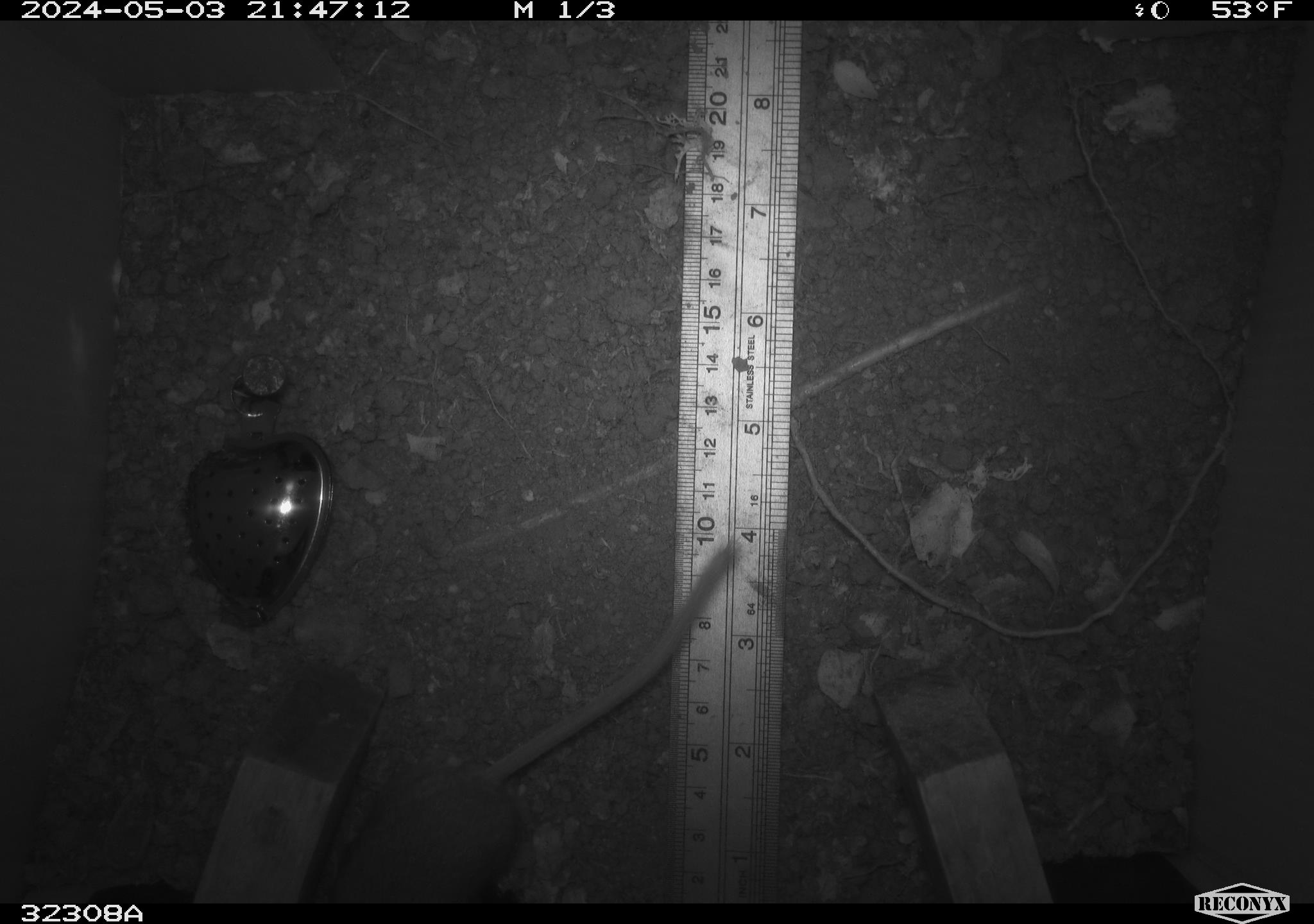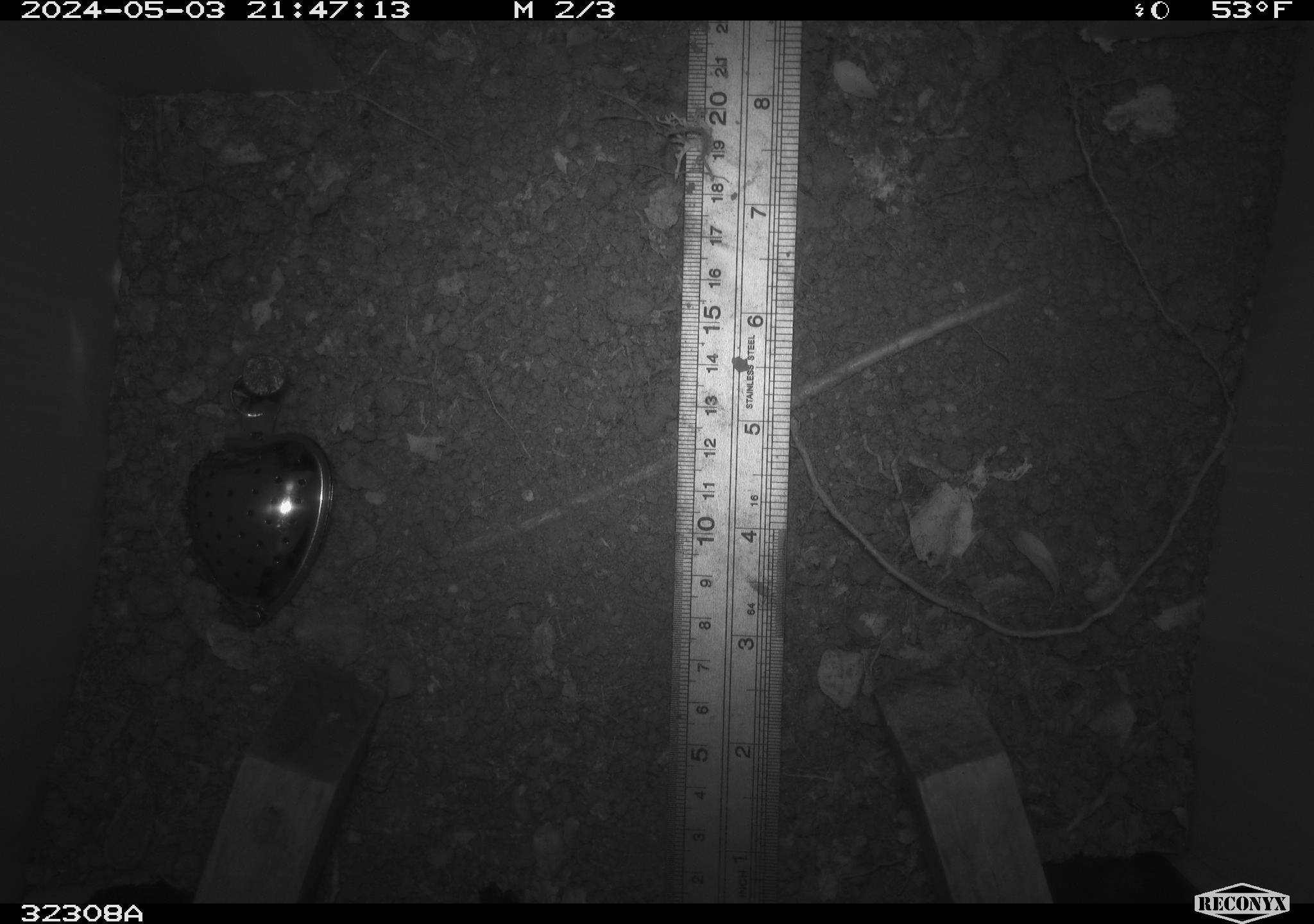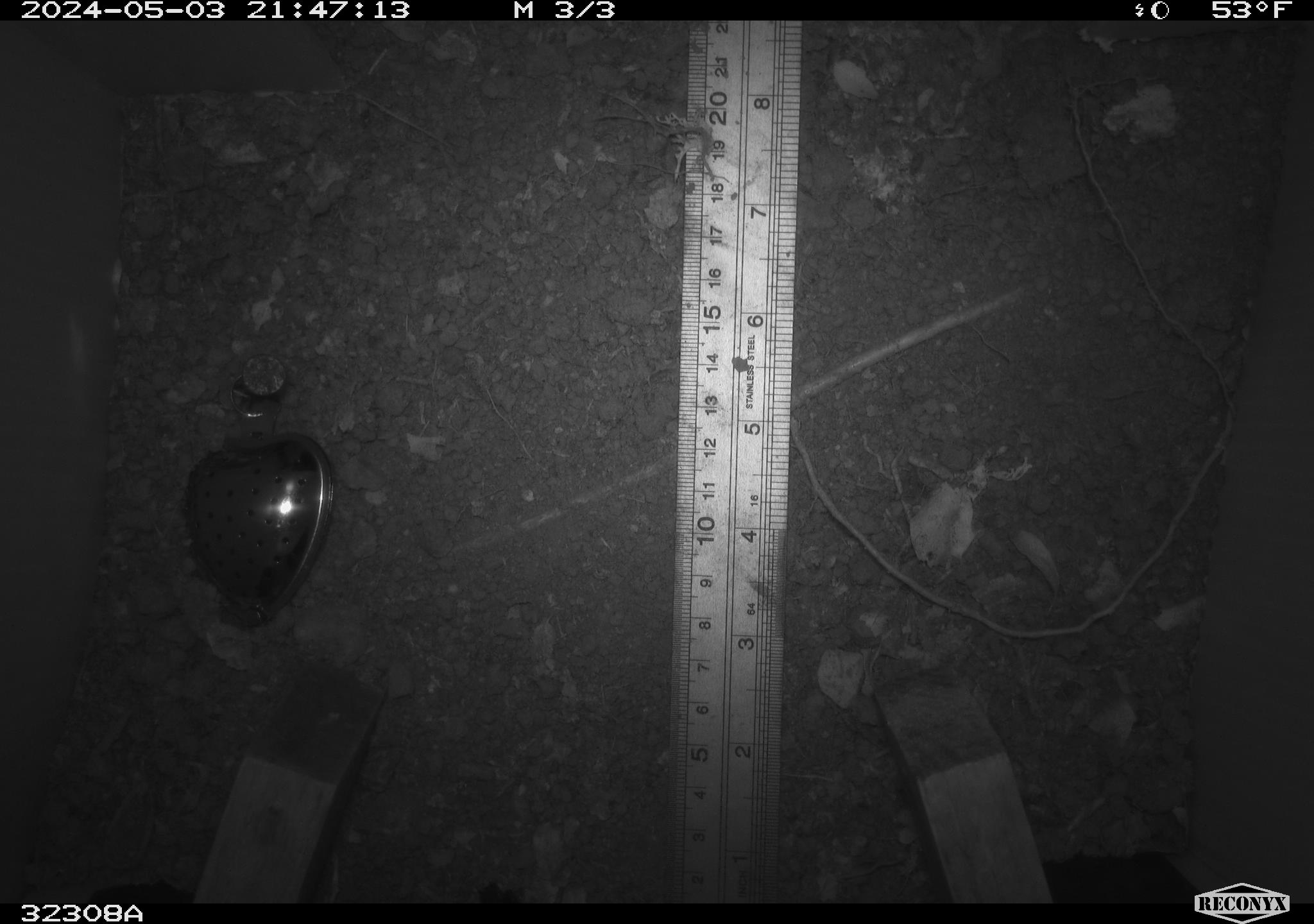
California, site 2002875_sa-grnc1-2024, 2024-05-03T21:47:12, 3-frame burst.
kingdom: Animalia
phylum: Chordata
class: Mammalia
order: Rodentia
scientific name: Rodentia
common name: rodent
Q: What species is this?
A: Rodent (Rodentia).